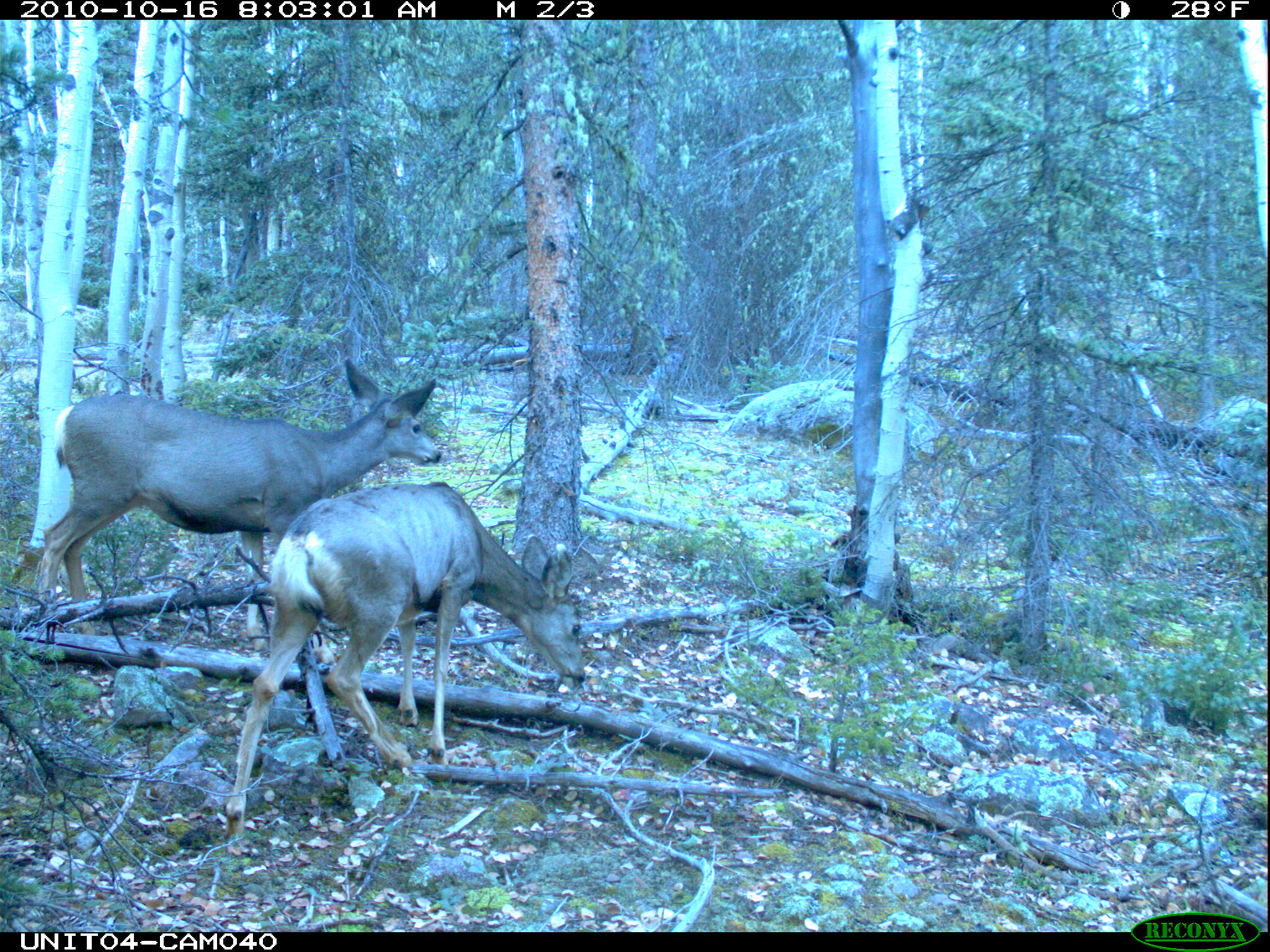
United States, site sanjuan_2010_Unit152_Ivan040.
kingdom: Animalia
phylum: Chordata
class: Mammalia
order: Artiodactyla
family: Cervidae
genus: Odocoileus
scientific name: Odocoileus hemionus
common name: mule deer